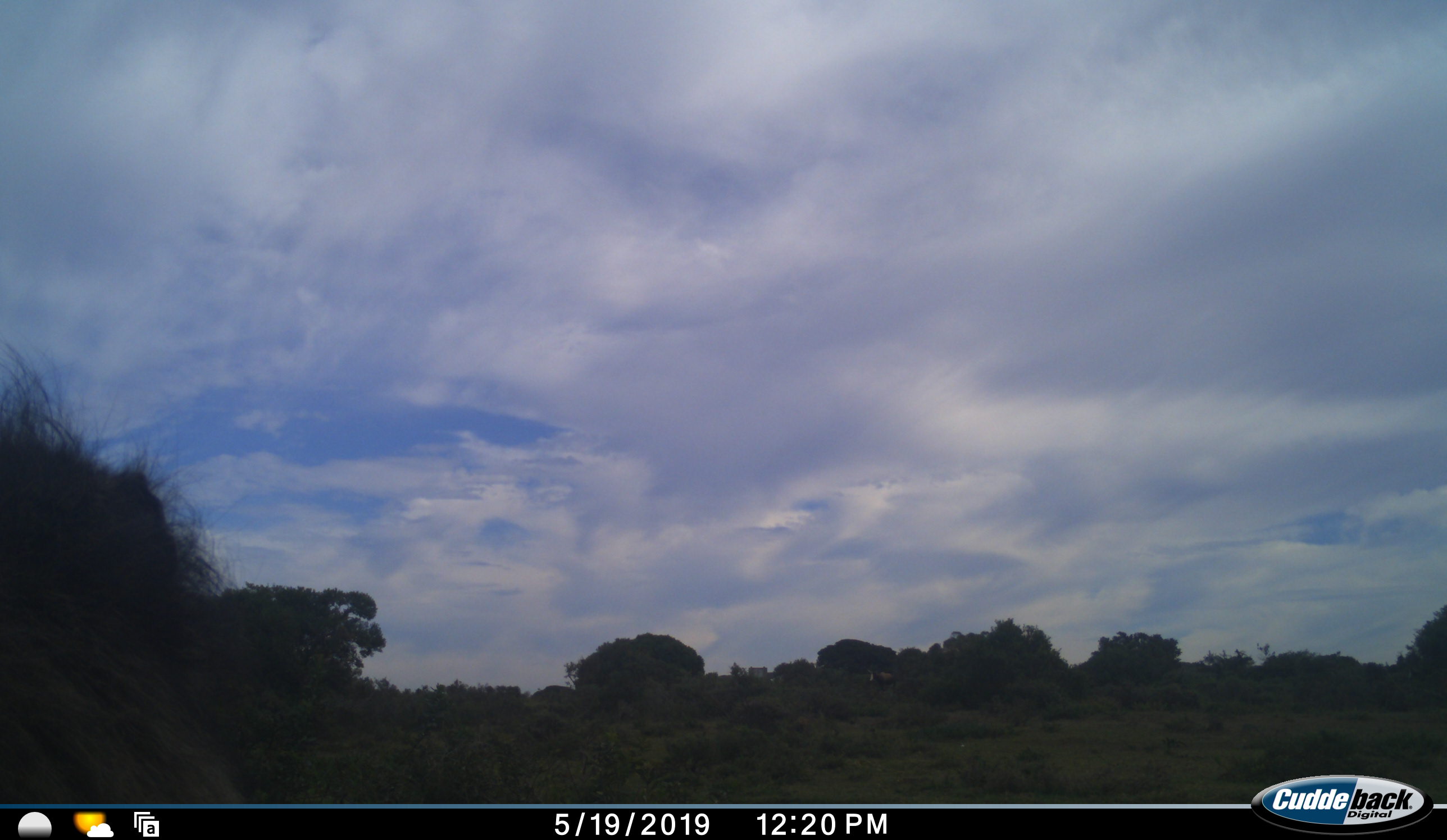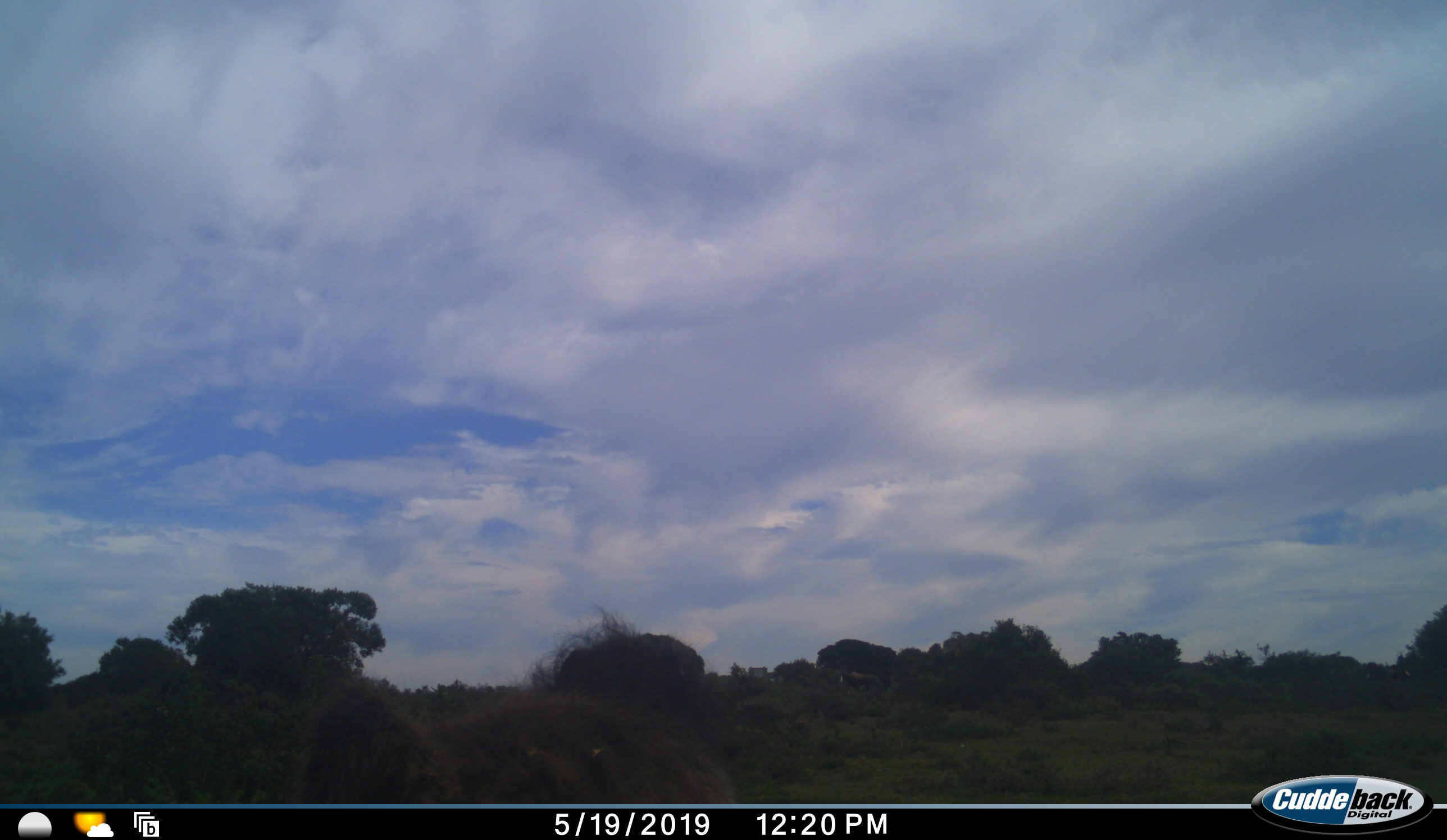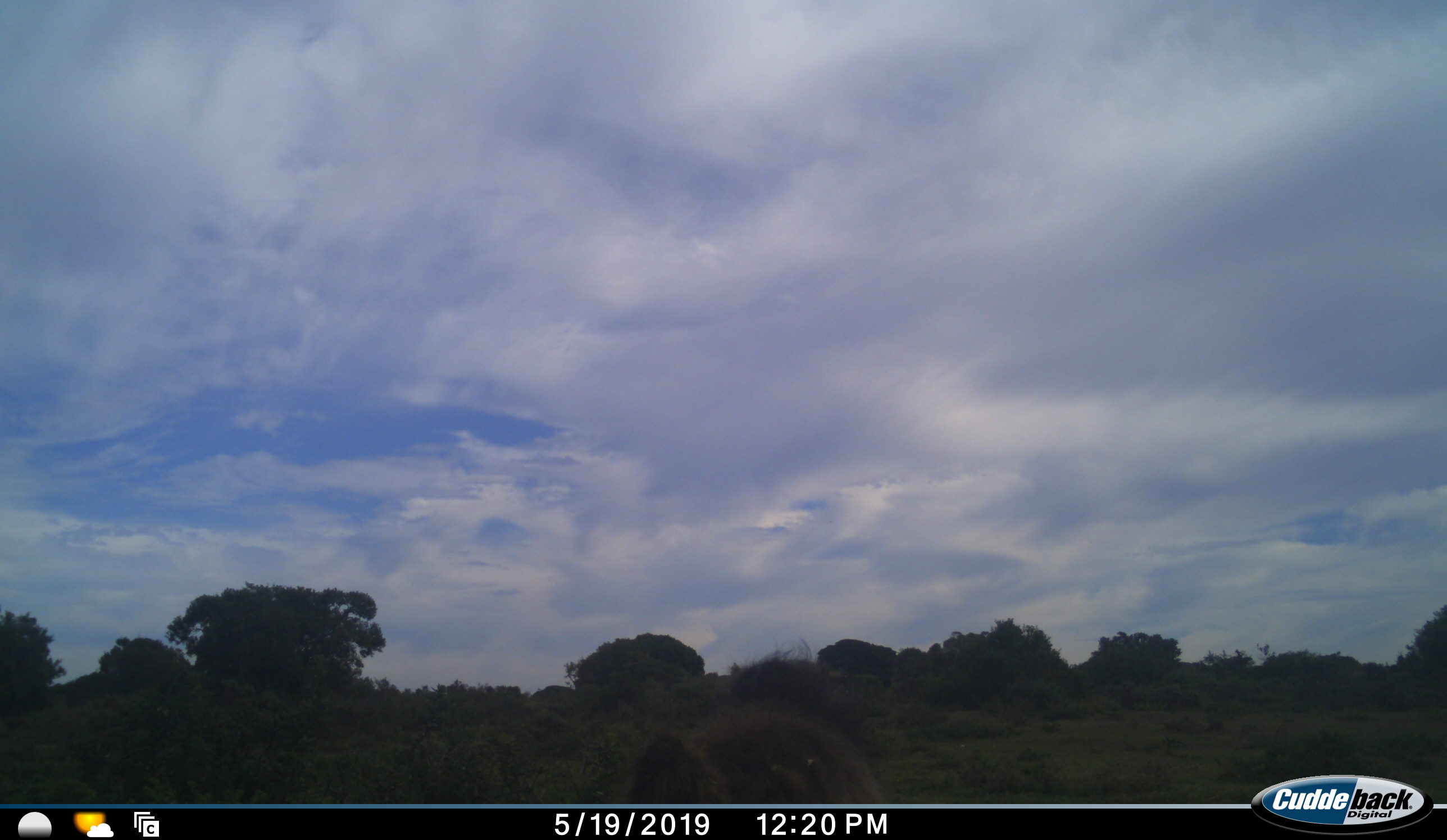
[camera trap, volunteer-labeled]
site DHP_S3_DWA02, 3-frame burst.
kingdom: Animalia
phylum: Chordata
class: Mammalia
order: Primates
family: Cercopithecidae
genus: Papio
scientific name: Papio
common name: baboon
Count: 1.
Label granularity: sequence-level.